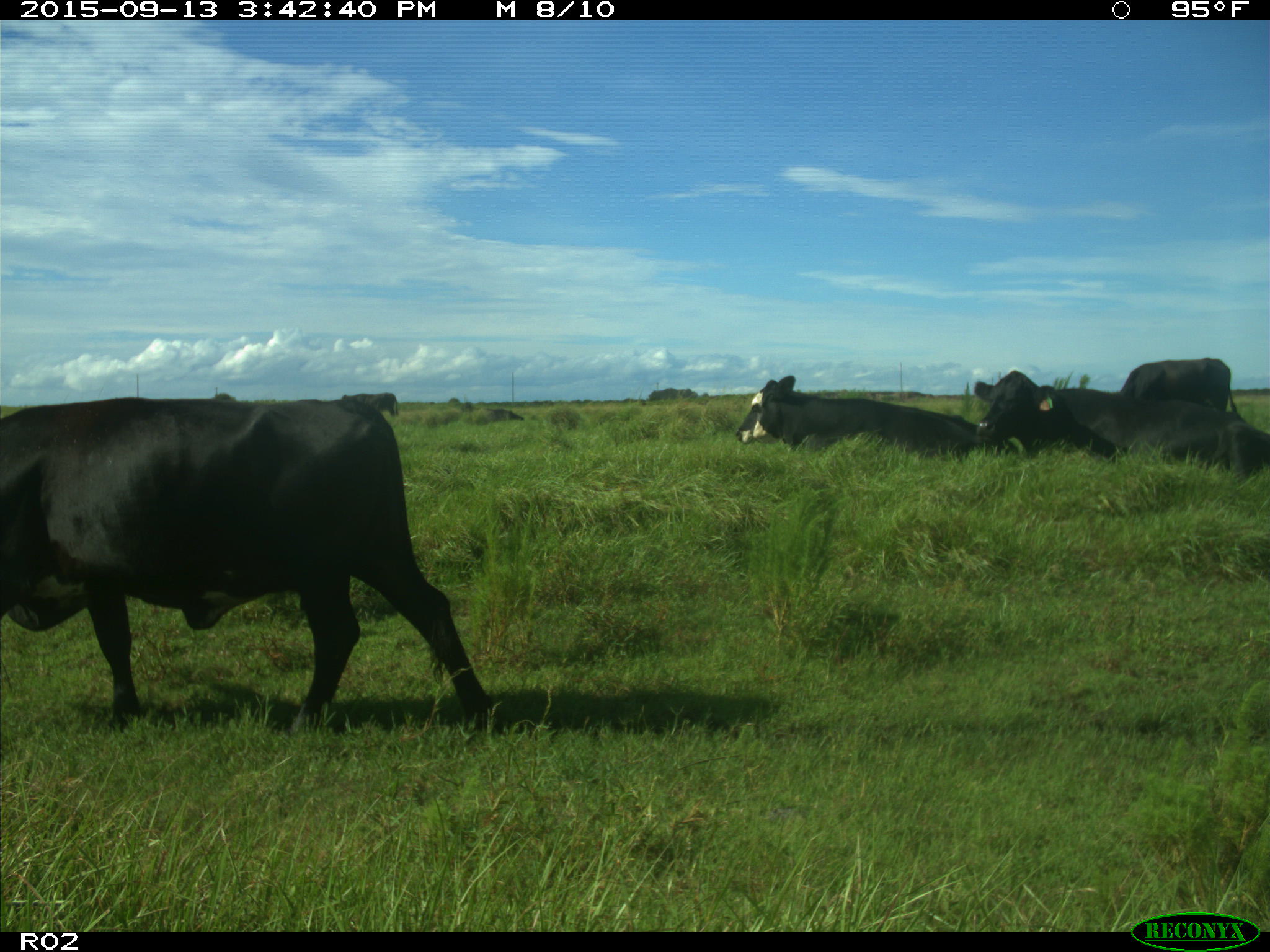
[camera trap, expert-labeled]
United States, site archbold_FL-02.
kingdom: Animalia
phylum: Chordata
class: Mammalia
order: Artiodactyla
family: Bovidae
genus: Bos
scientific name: Bos taurus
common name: domestic cow